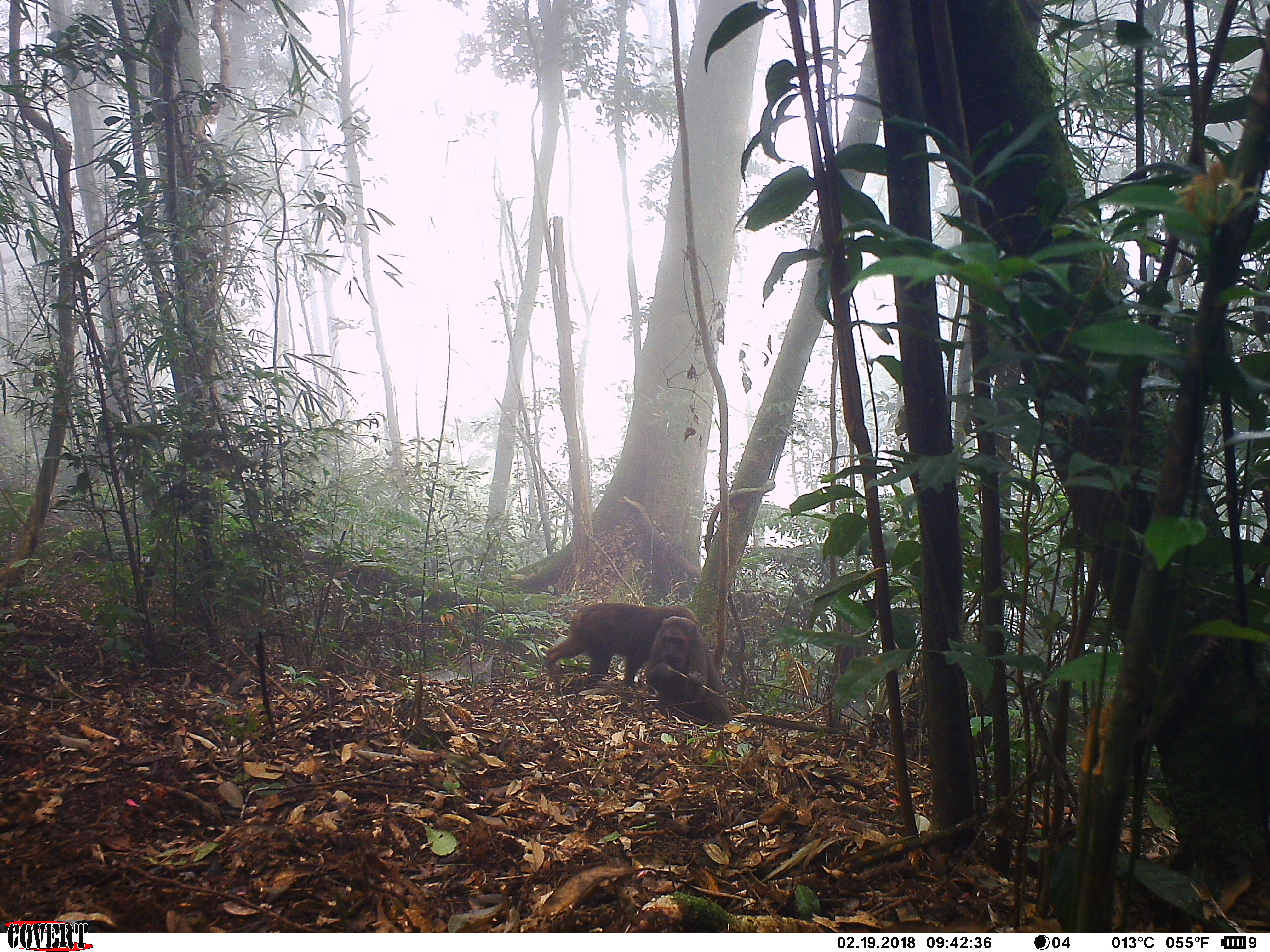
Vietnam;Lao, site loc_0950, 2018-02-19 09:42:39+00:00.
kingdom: Animalia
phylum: Chordata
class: Mammalia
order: Primates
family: Cercopithecidae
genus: Macaca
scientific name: Macaca arctoides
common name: stump-tailed macaque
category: stump tailed macaque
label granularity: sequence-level